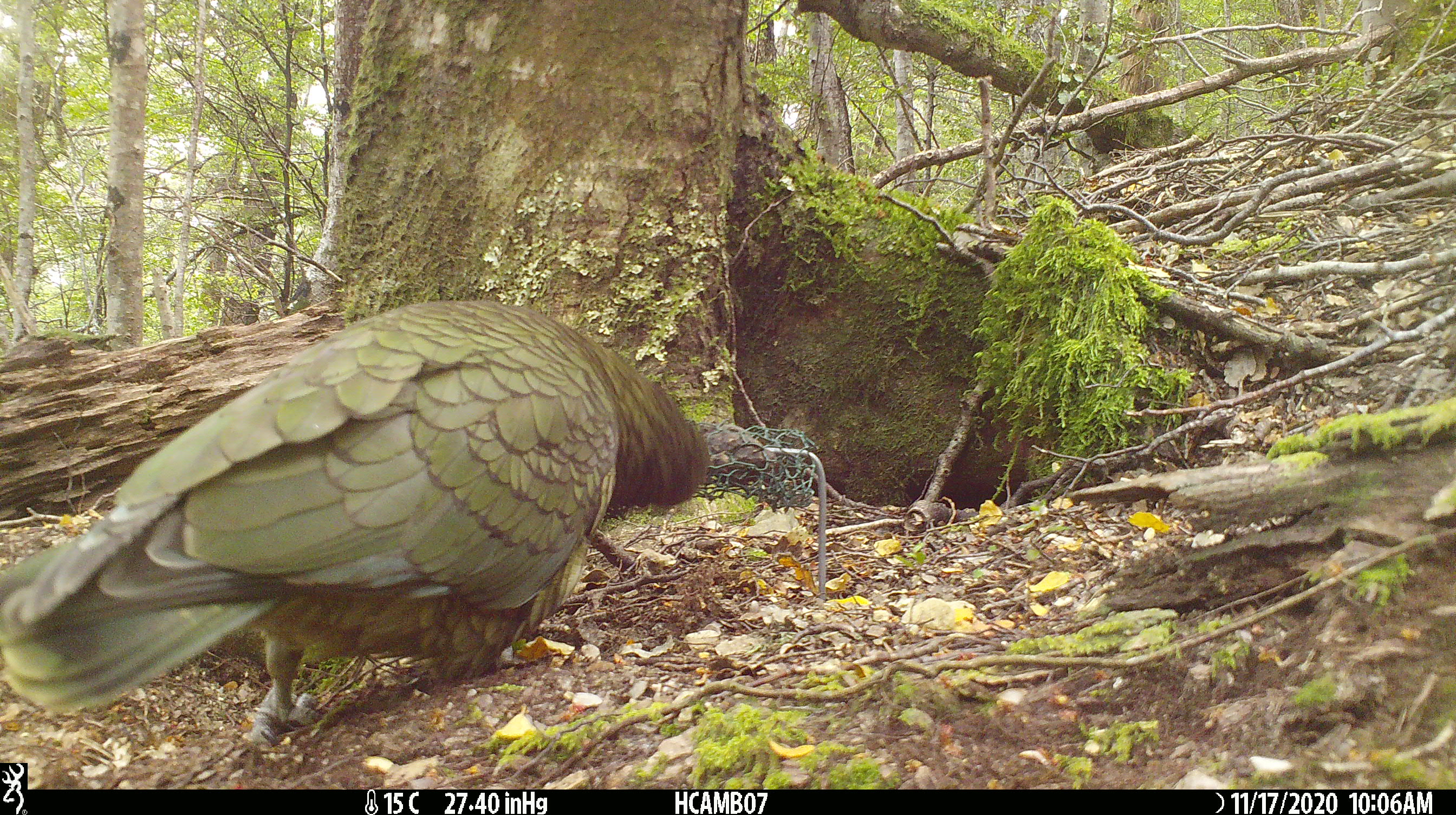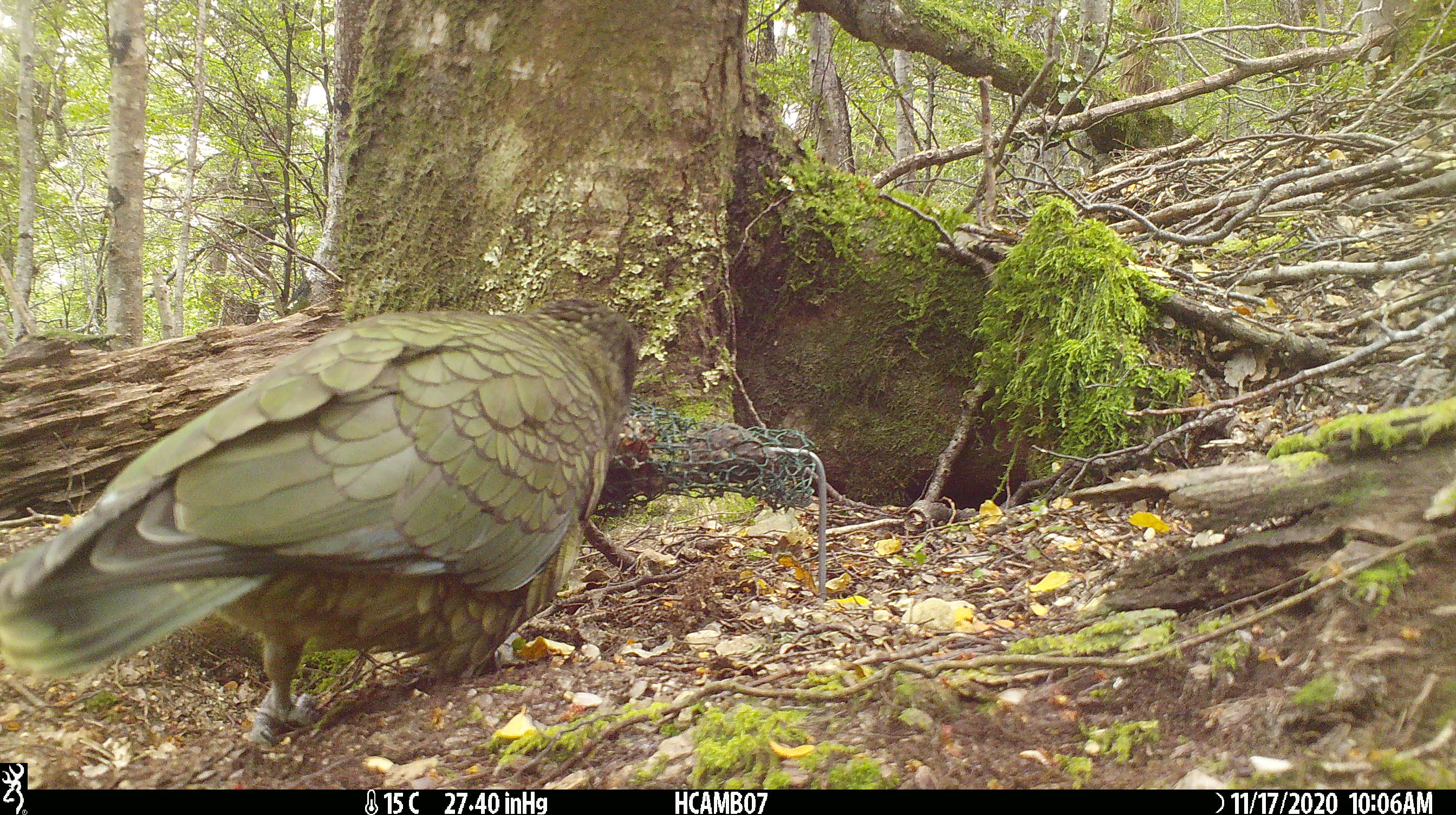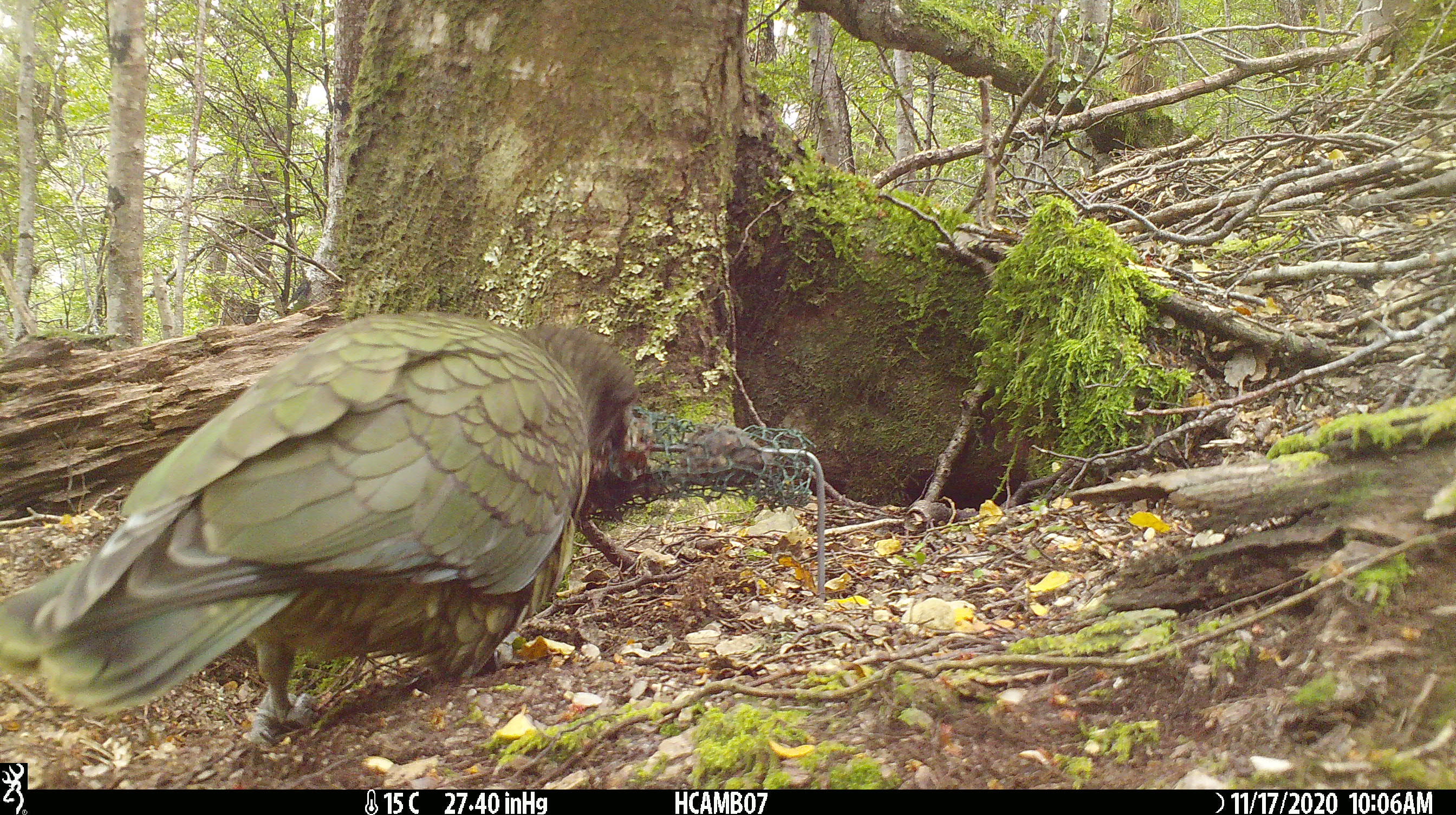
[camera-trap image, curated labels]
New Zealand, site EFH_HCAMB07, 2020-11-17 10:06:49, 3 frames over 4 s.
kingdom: Animalia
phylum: Chordata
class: Aves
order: Psittaciformes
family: Strigopidae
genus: Nestor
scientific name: Nestor notabilis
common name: kea